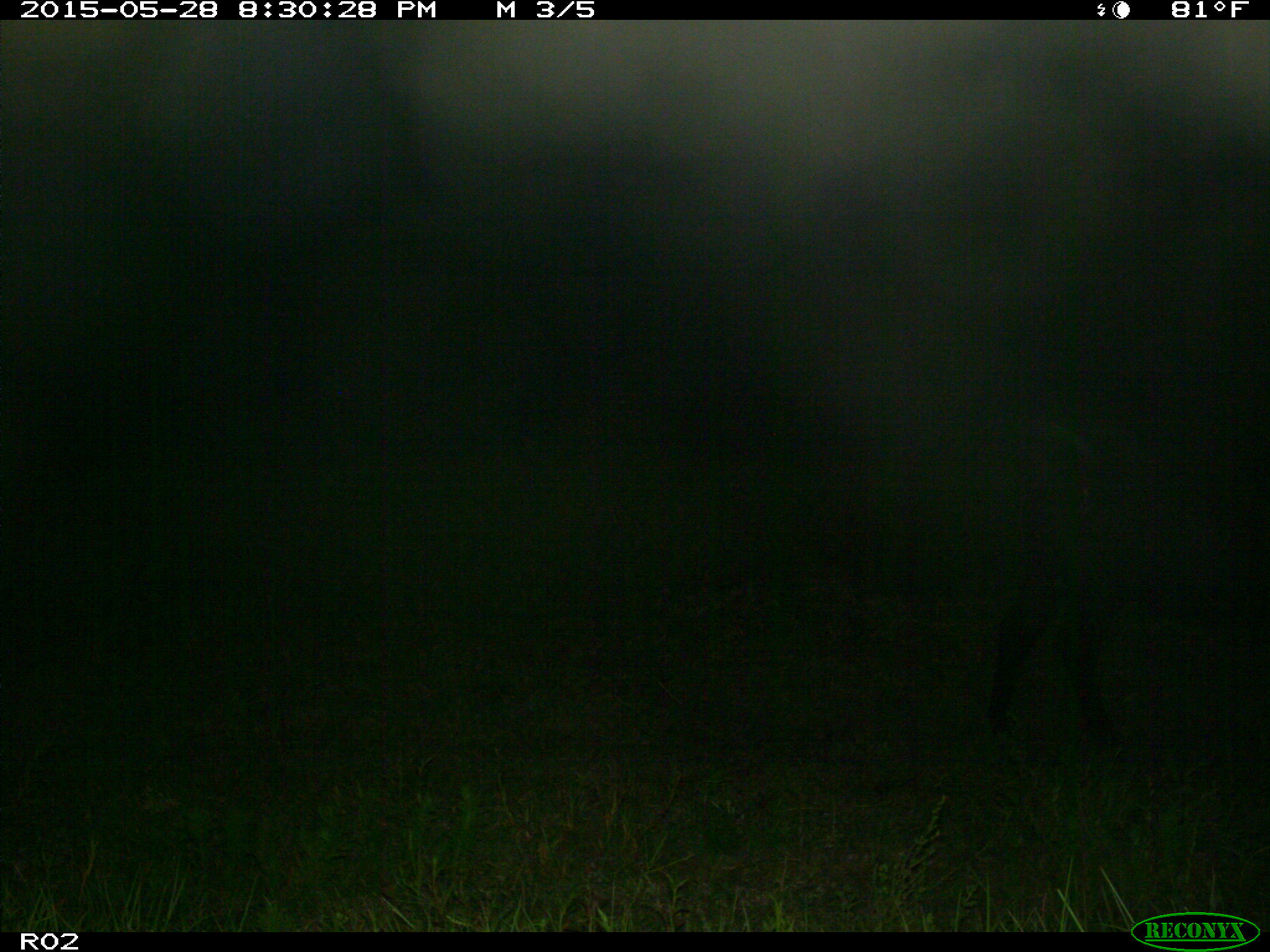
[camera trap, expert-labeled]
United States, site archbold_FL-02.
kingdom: Animalia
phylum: Chordata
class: Mammalia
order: Artiodactyla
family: Bovidae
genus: Bos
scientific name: Bos taurus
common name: domestic cow